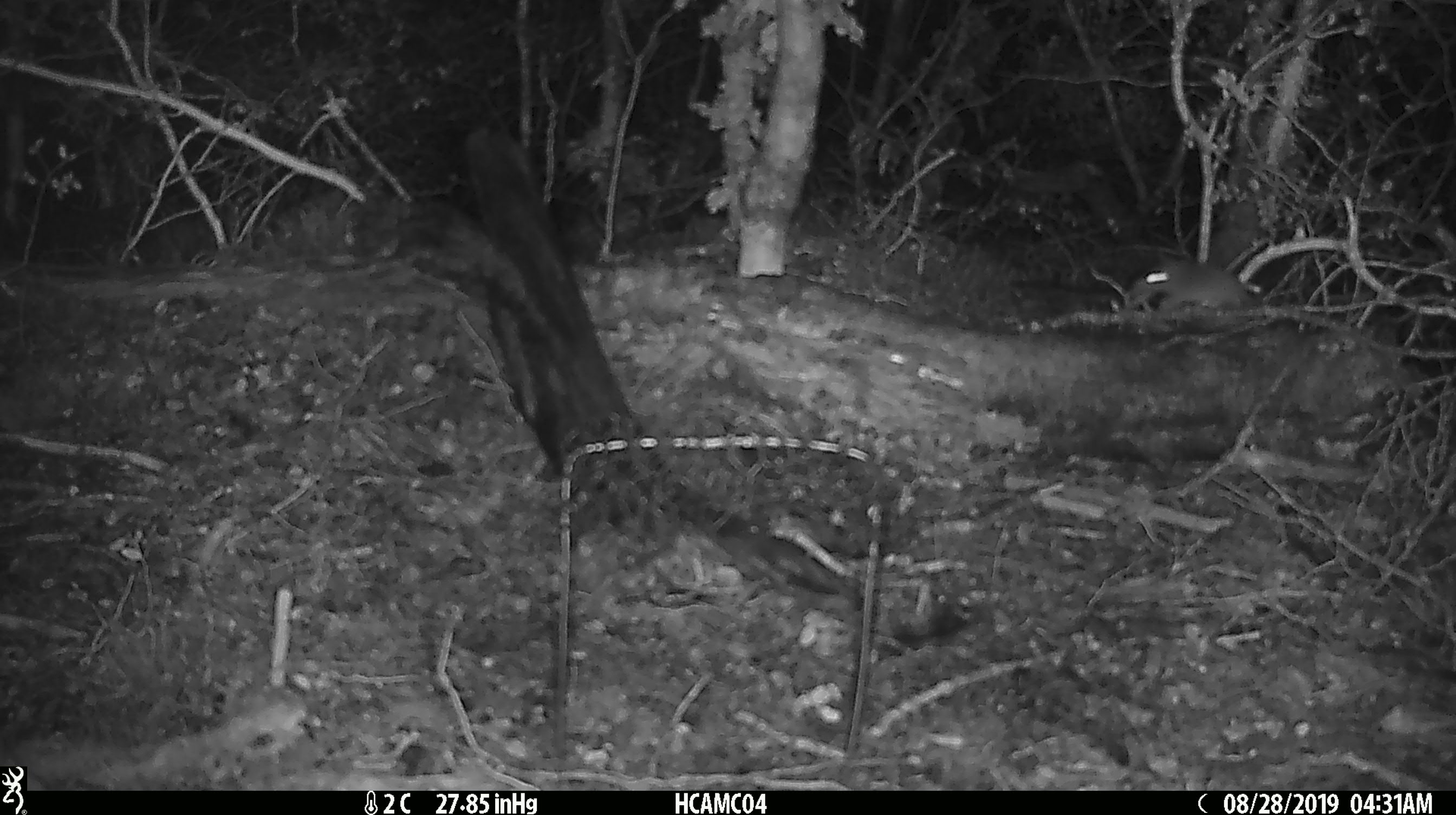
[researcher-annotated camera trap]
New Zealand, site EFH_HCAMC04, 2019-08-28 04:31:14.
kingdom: Animalia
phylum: Chordata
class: Mammalia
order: Rodentia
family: Muridae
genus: Mus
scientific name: Mus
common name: mouse